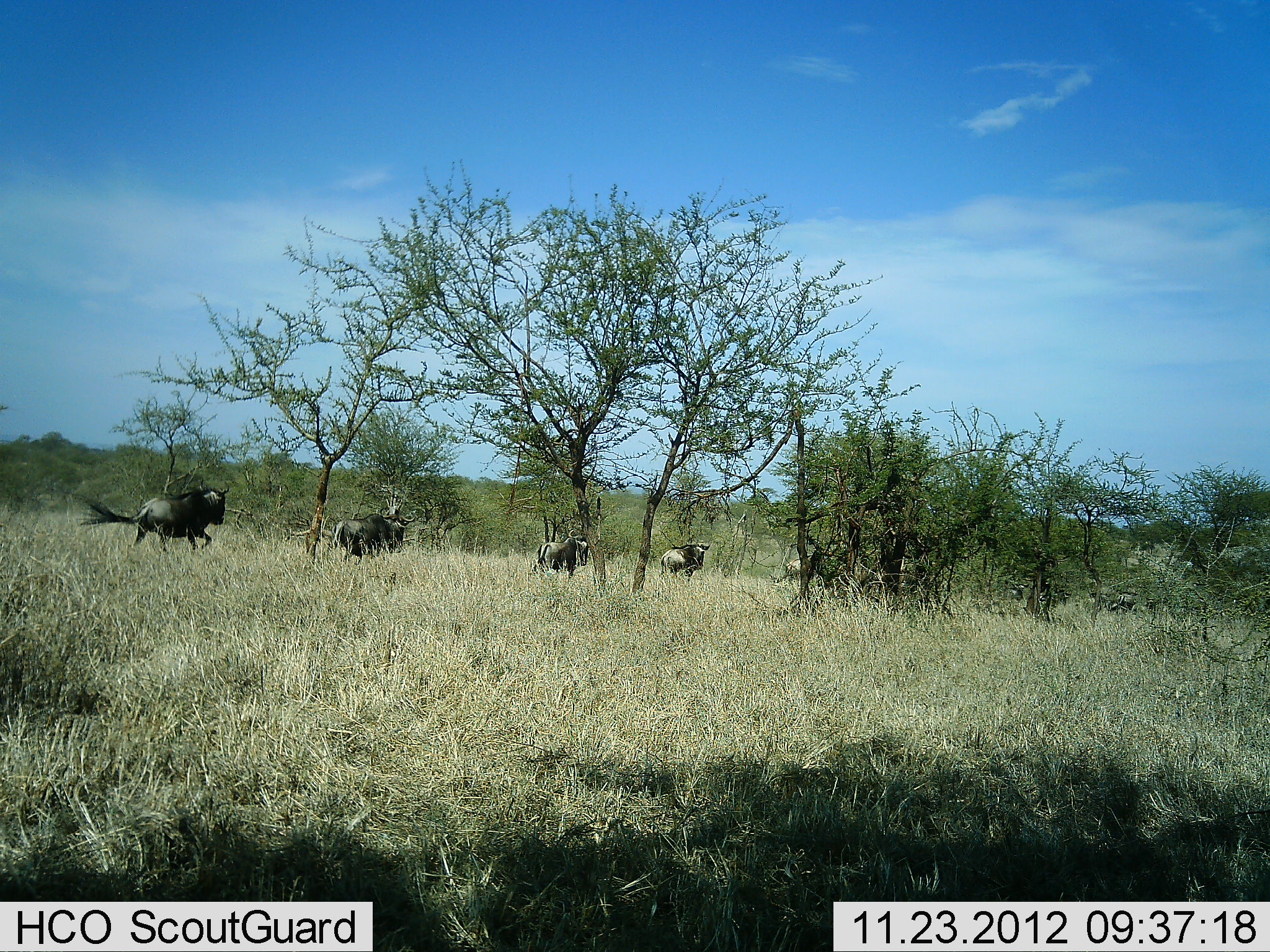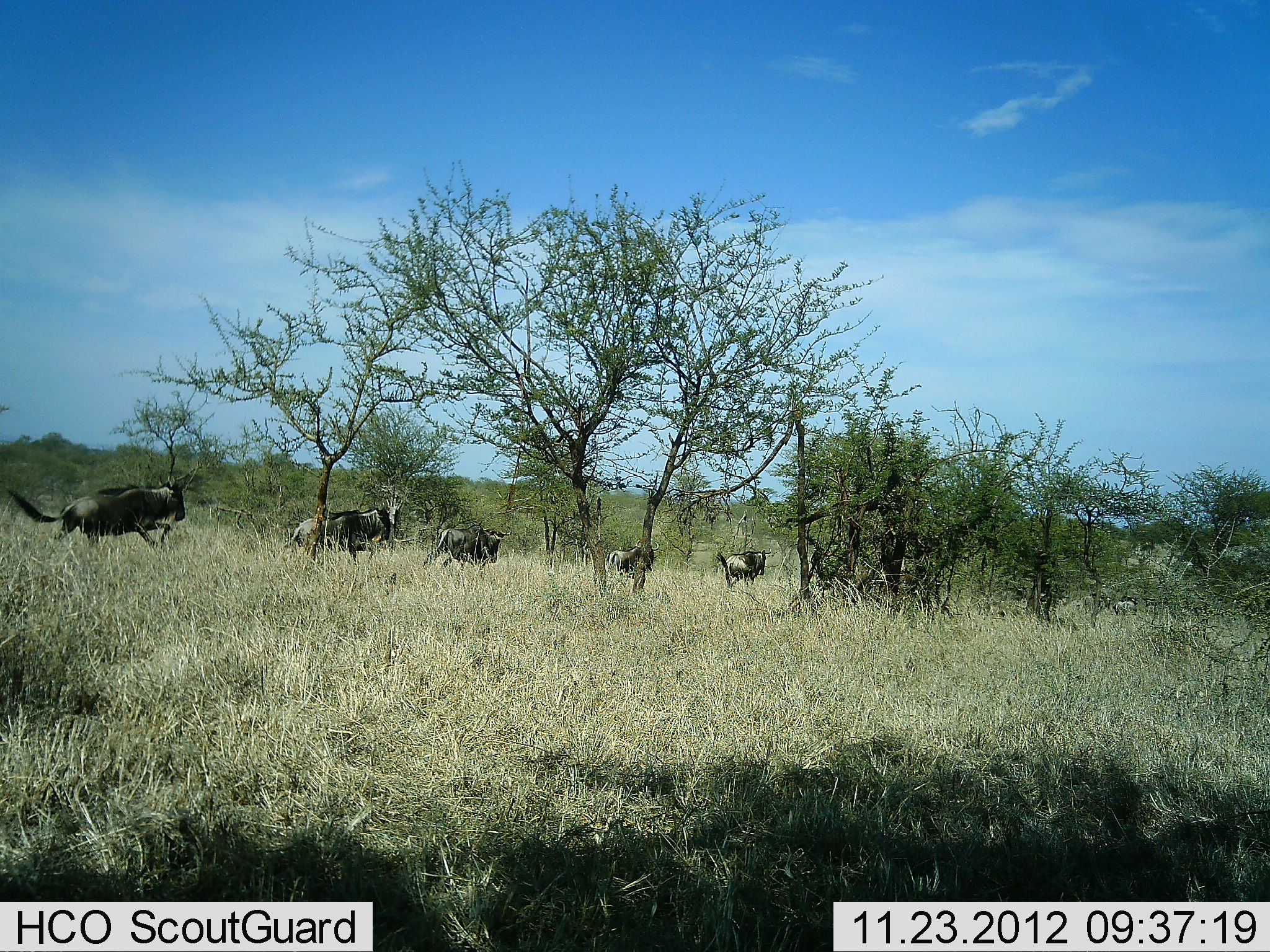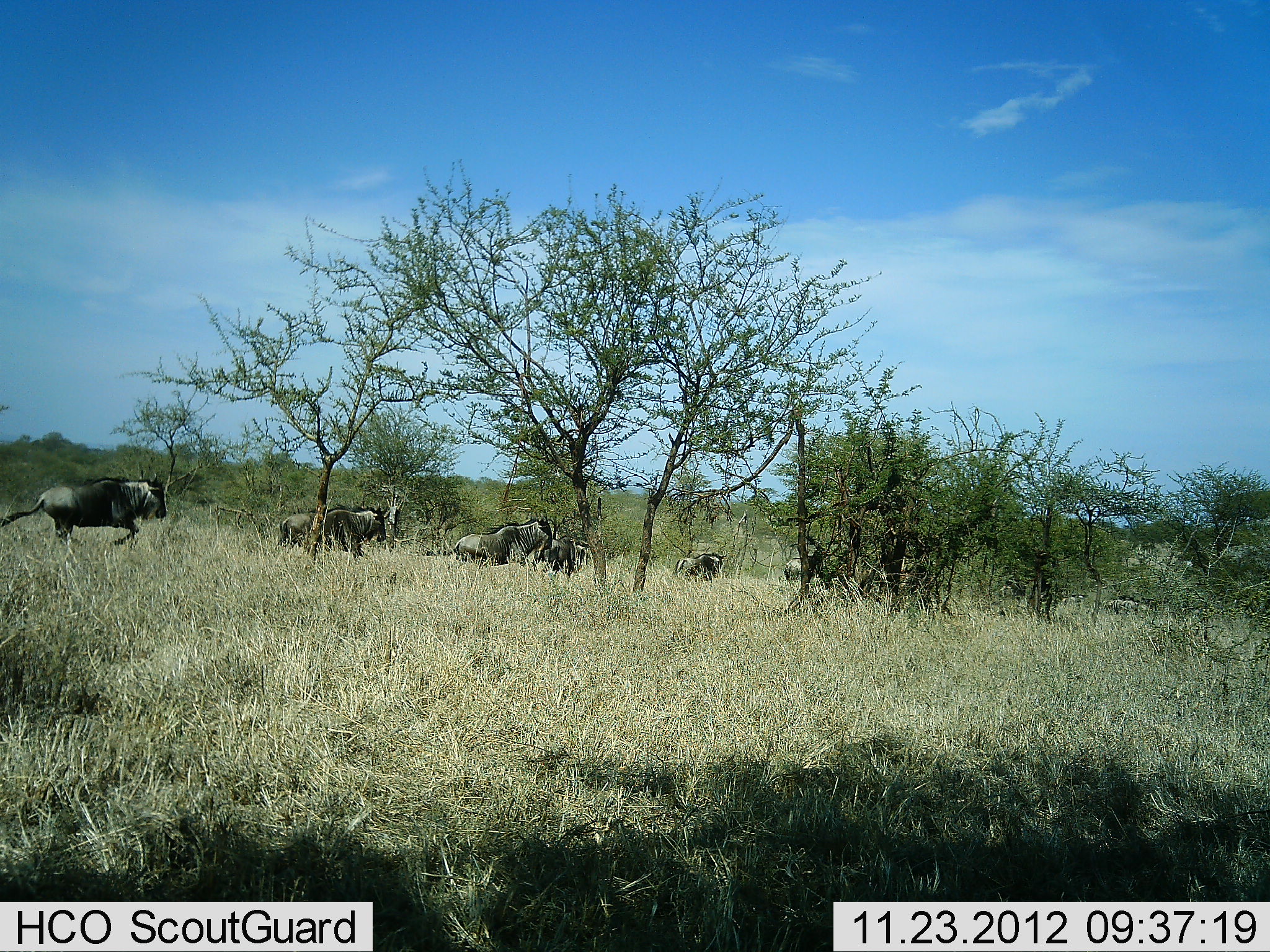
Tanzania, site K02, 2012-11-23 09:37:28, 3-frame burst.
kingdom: Animalia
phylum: Chordata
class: Mammalia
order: Artiodactyla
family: Bovidae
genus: Connochaetes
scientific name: Connochaetes taurinus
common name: blue wildebeest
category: wildebeest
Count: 10.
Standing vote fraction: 3%.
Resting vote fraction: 0%.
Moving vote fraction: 97%.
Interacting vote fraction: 0%.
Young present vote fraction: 0%.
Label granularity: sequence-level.